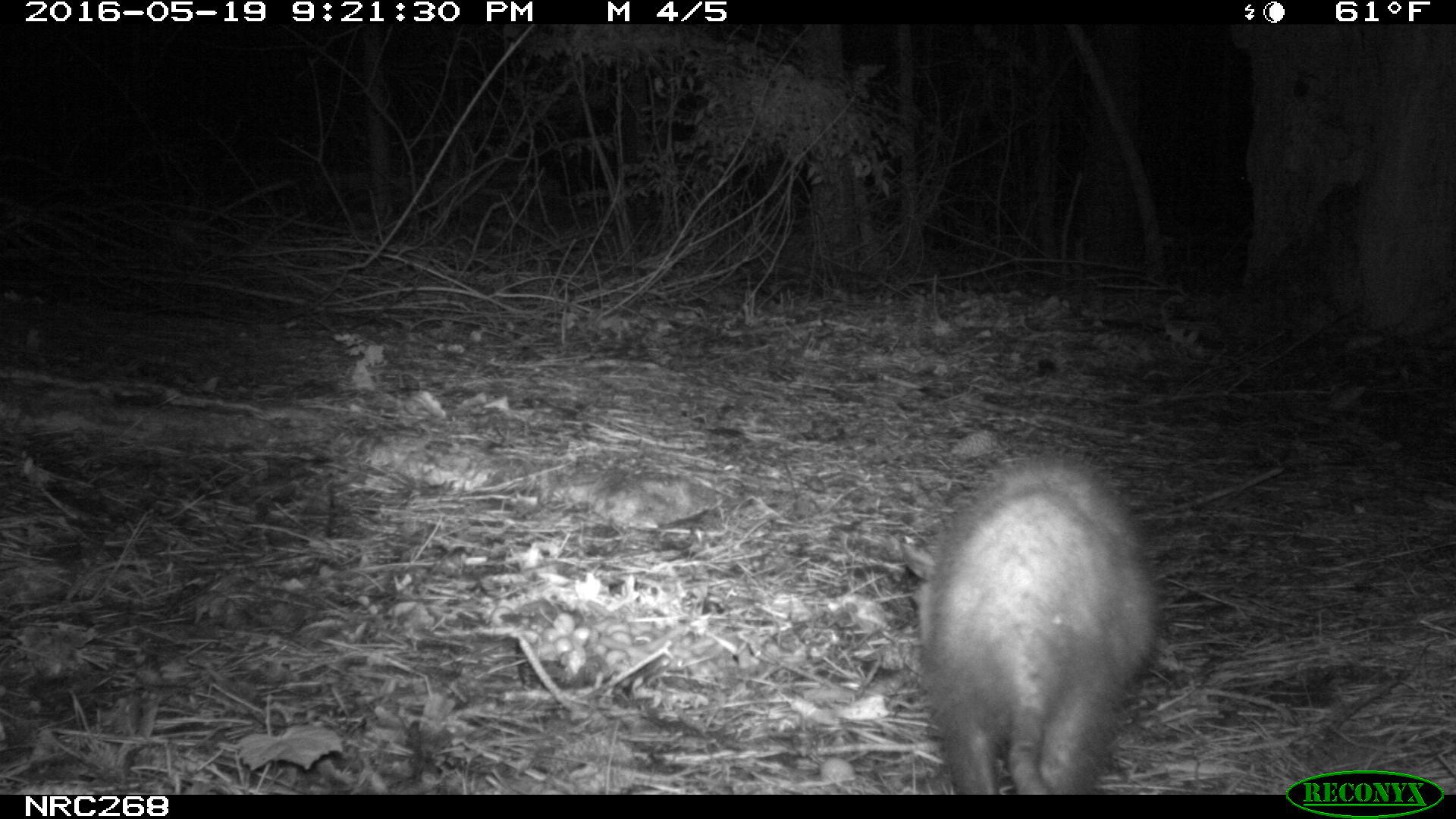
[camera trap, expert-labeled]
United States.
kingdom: Animalia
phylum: Chordata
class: Mammalia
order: Didelphimorphia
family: Didelphidae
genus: Didelphis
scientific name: Didelphis virginiana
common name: virginia opossum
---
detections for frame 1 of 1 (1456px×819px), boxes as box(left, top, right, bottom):
Virginia Opossum: box(894, 445, 1170, 799)